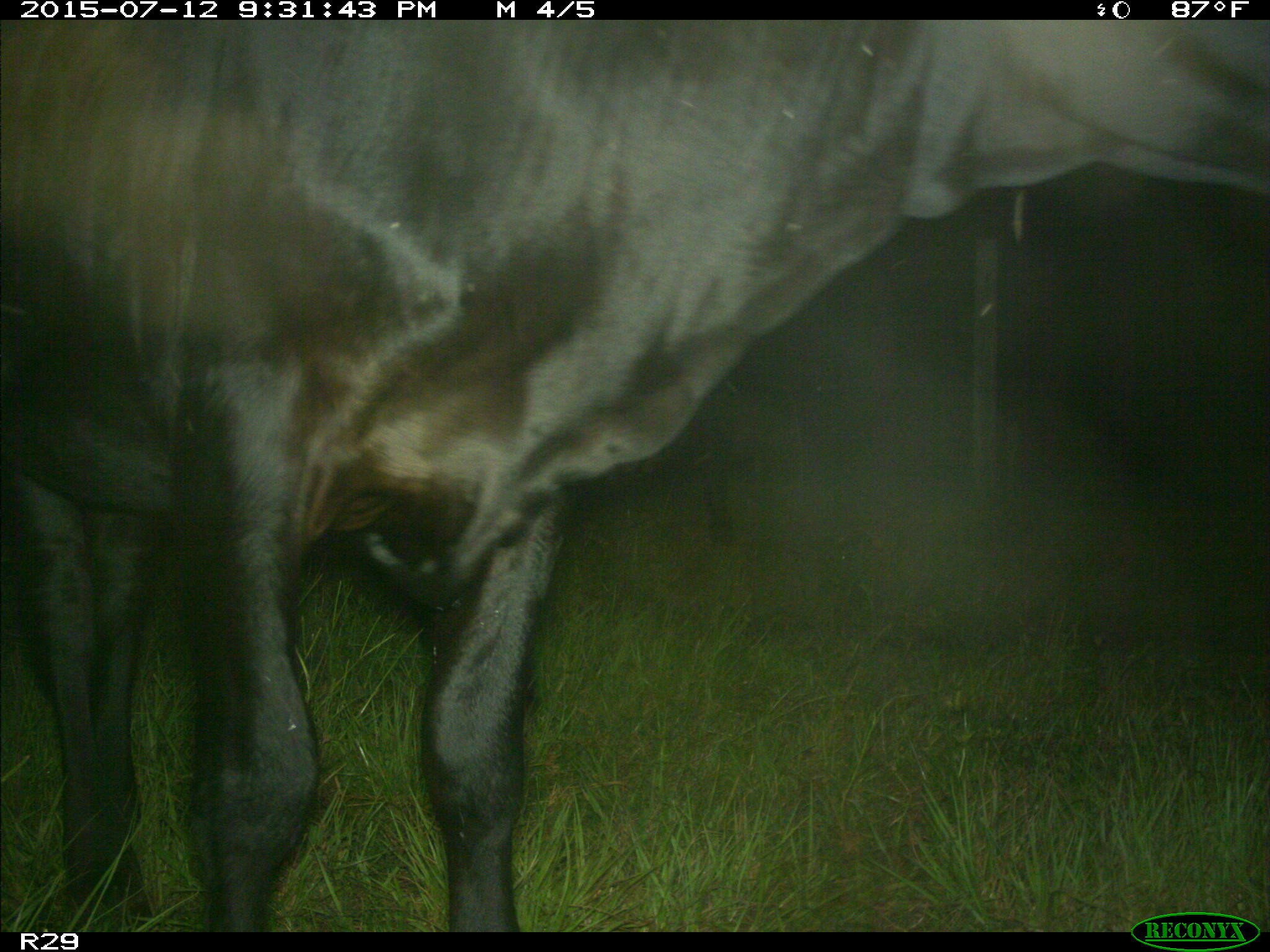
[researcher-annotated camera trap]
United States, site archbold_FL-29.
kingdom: Animalia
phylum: Chordata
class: Mammalia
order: Artiodactyla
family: Bovidae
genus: Bos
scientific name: Bos taurus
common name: domestic cow